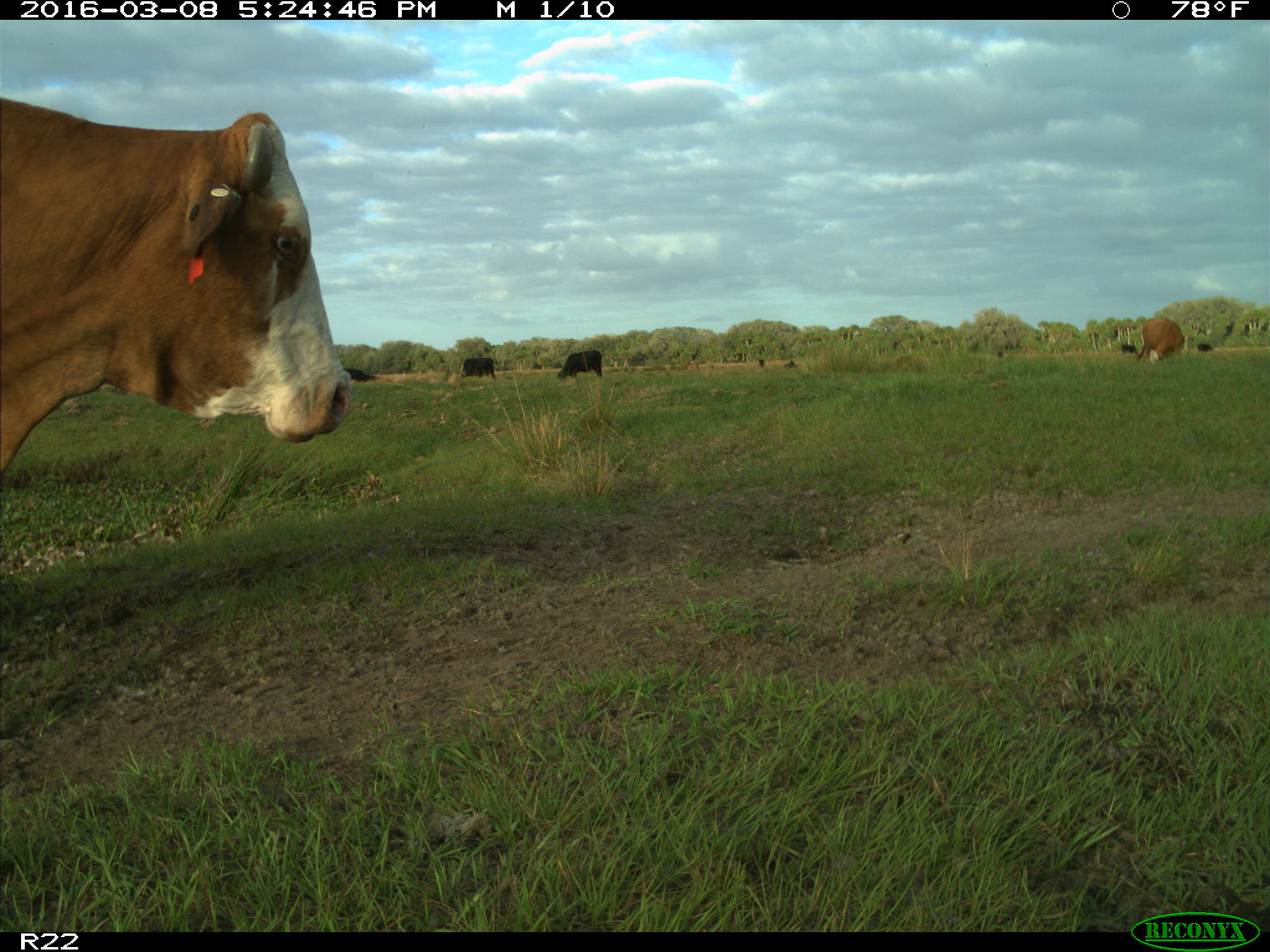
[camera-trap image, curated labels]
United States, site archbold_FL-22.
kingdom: Animalia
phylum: Chordata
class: Mammalia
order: Artiodactyla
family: Bovidae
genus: Bos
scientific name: Bos taurus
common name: domestic cow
Bos taurus (domestic cow).